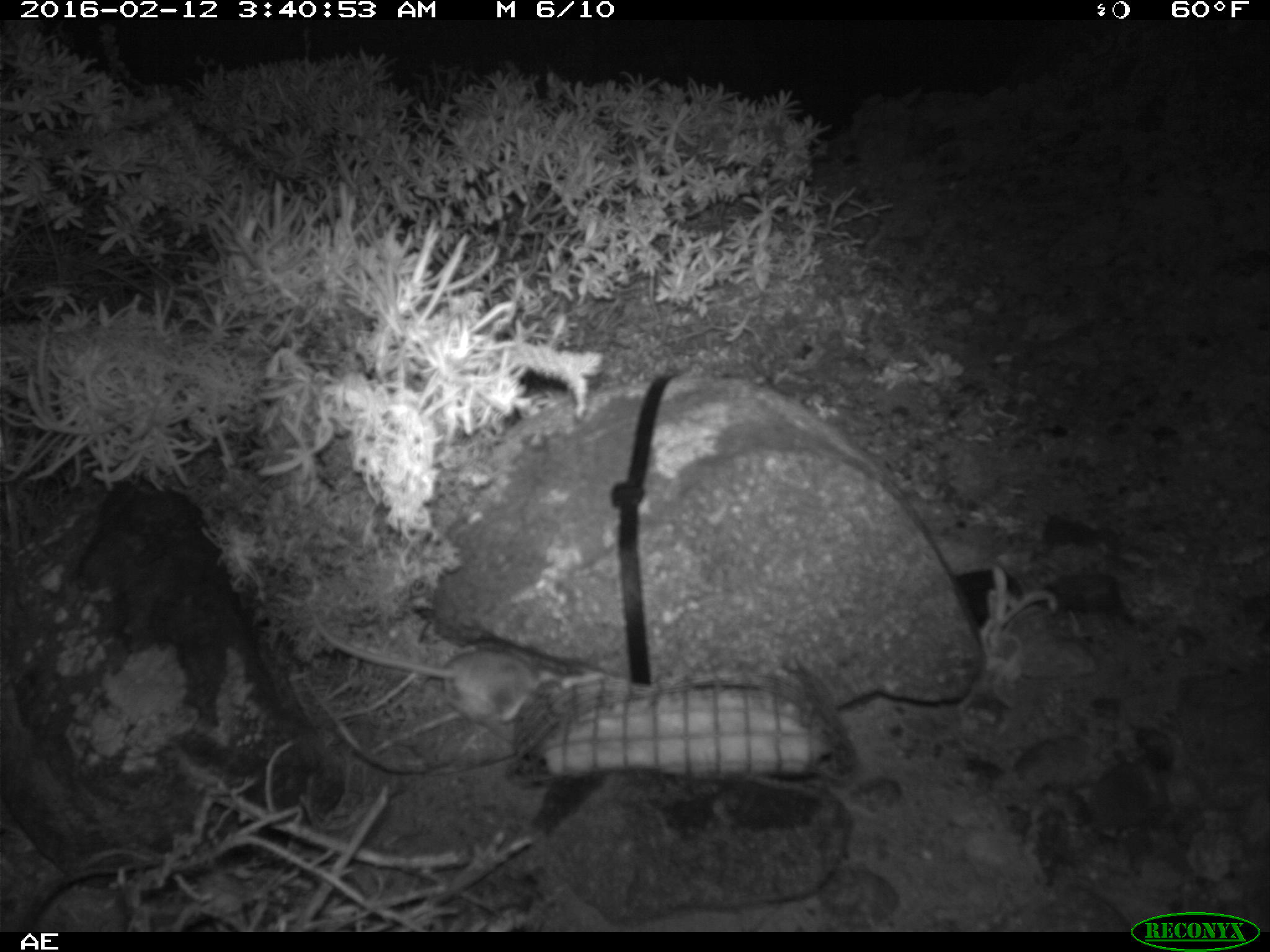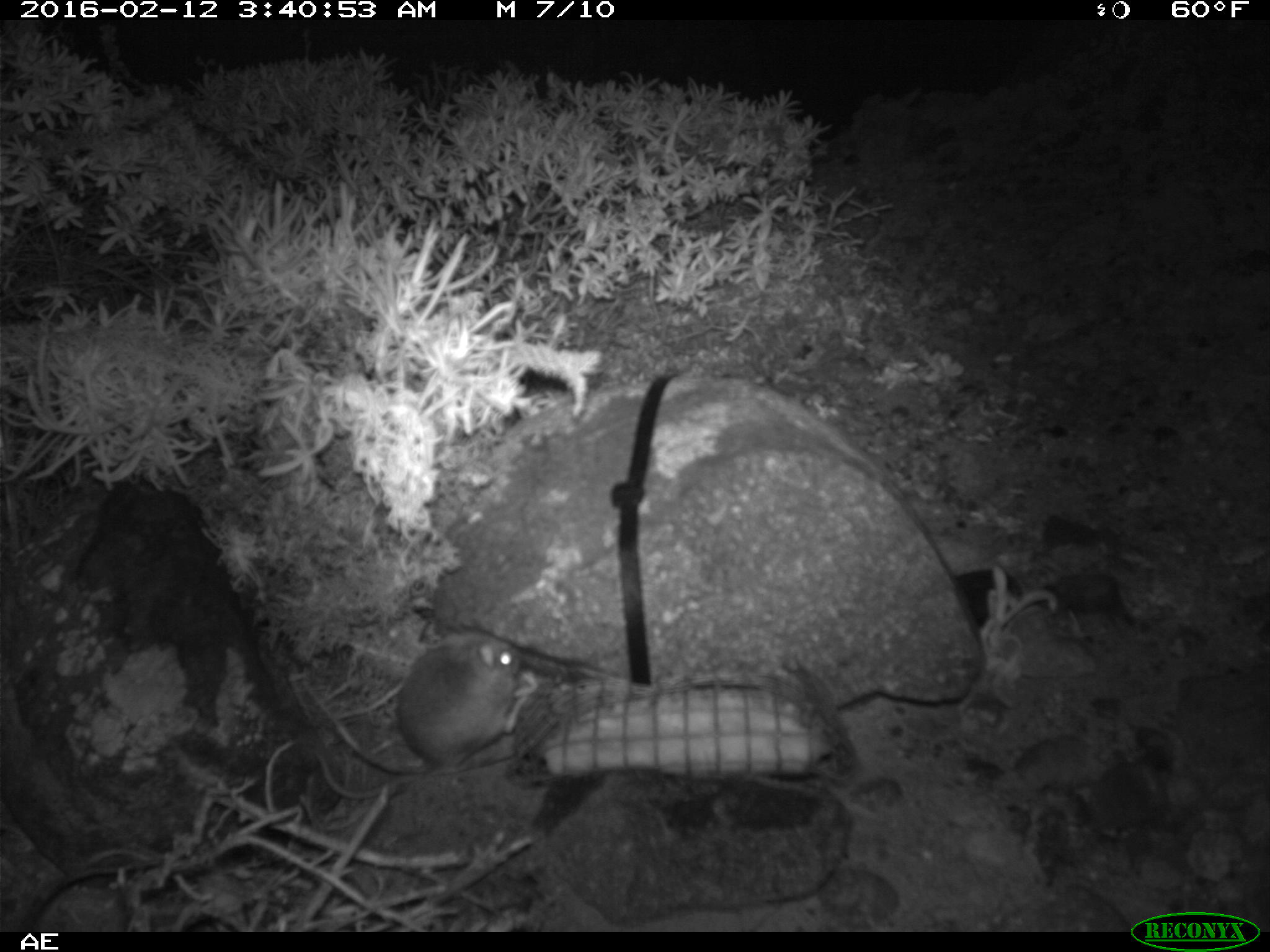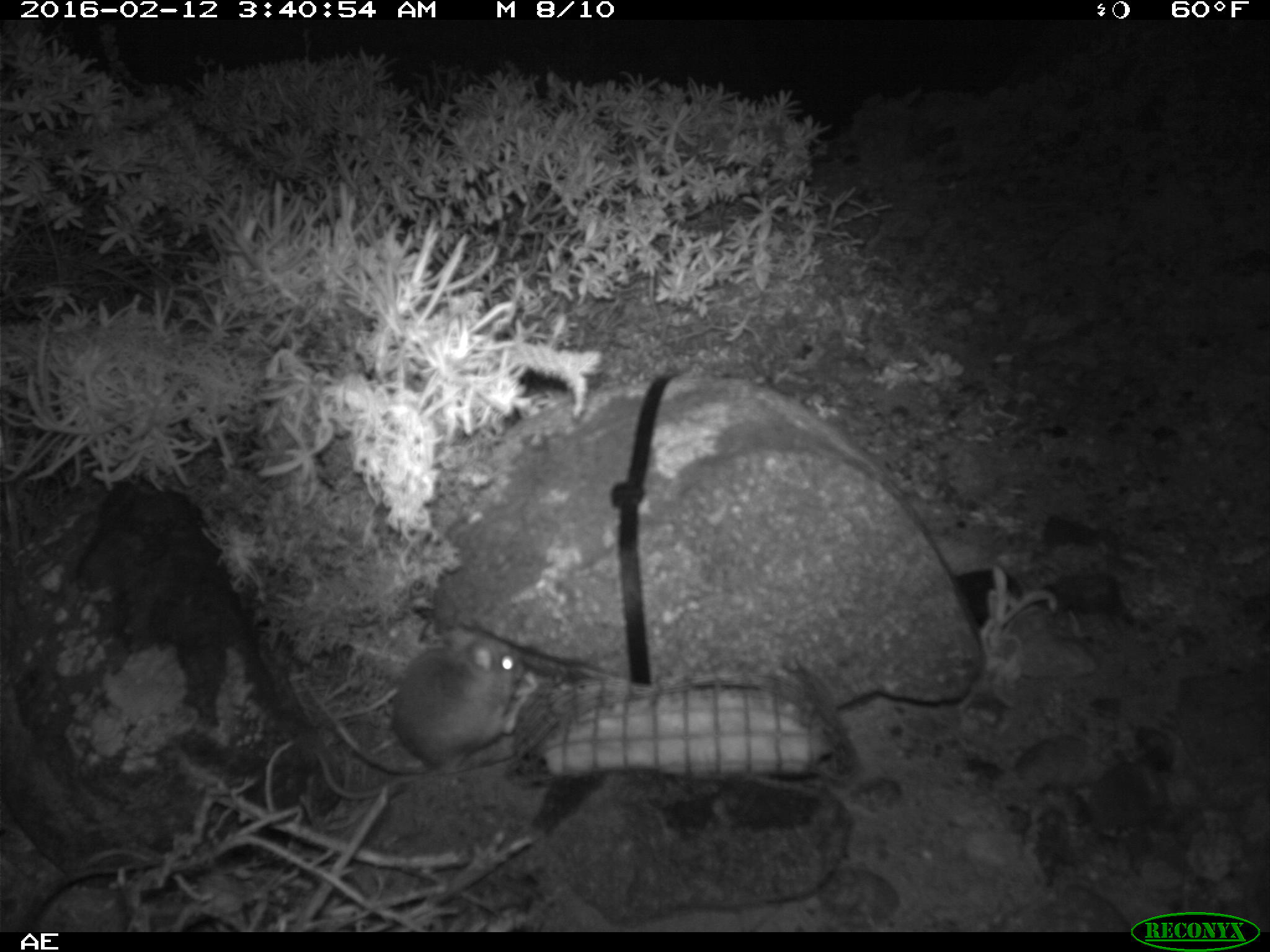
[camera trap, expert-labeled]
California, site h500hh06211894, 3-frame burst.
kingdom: Animalia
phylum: Chordata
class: Mammalia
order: Rodentia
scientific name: Rodentia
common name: rodent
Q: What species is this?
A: Rodent (Rodentia).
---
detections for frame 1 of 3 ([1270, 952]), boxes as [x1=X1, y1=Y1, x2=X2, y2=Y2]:
rodent: [x1=309, y1=609, x2=540, y2=723]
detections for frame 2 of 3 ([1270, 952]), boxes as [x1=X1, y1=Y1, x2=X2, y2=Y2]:
rodent: [x1=303, y1=630, x2=527, y2=799]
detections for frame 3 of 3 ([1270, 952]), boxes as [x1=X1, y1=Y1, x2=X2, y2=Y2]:
rodent: [x1=355, y1=624, x2=536, y2=777]